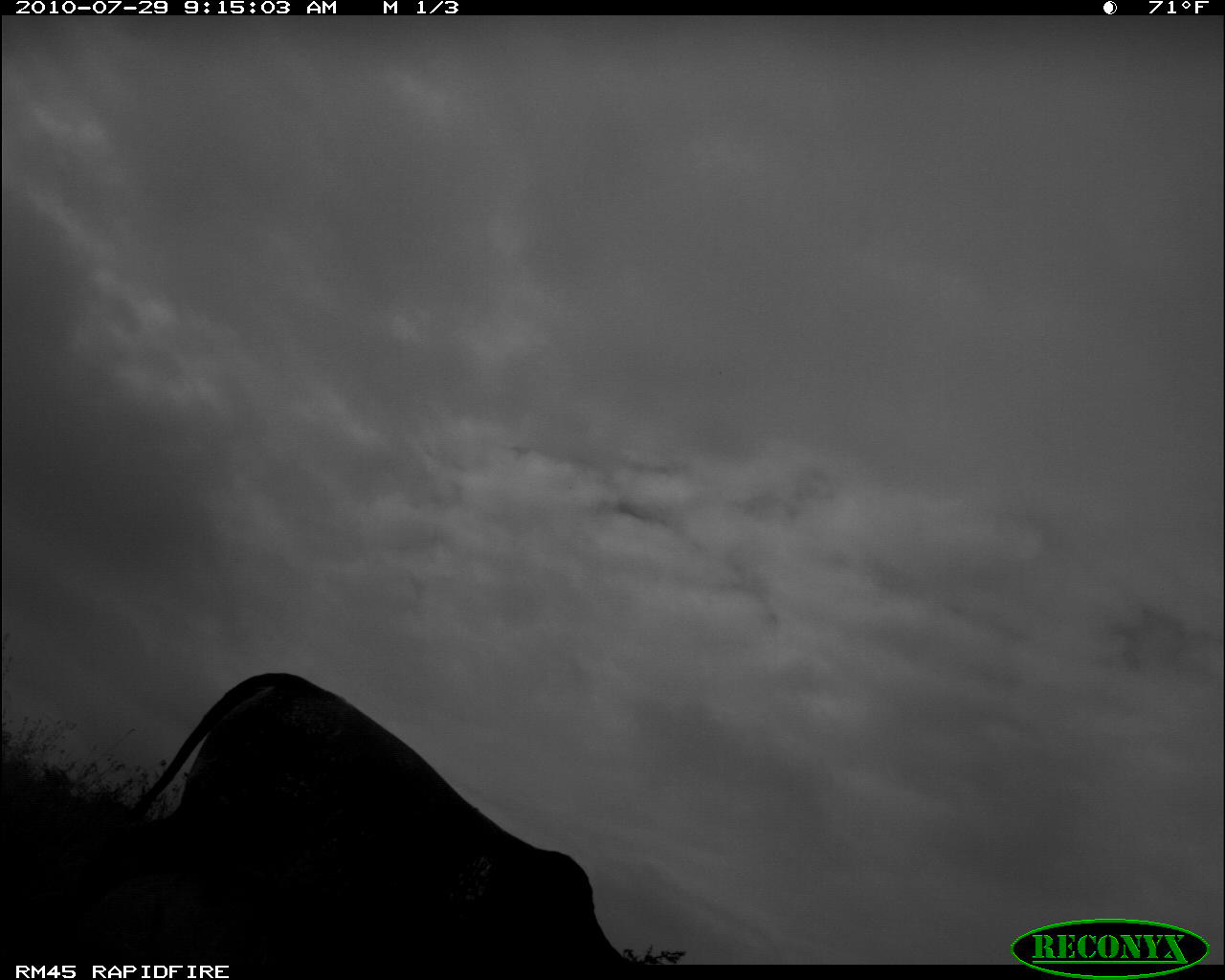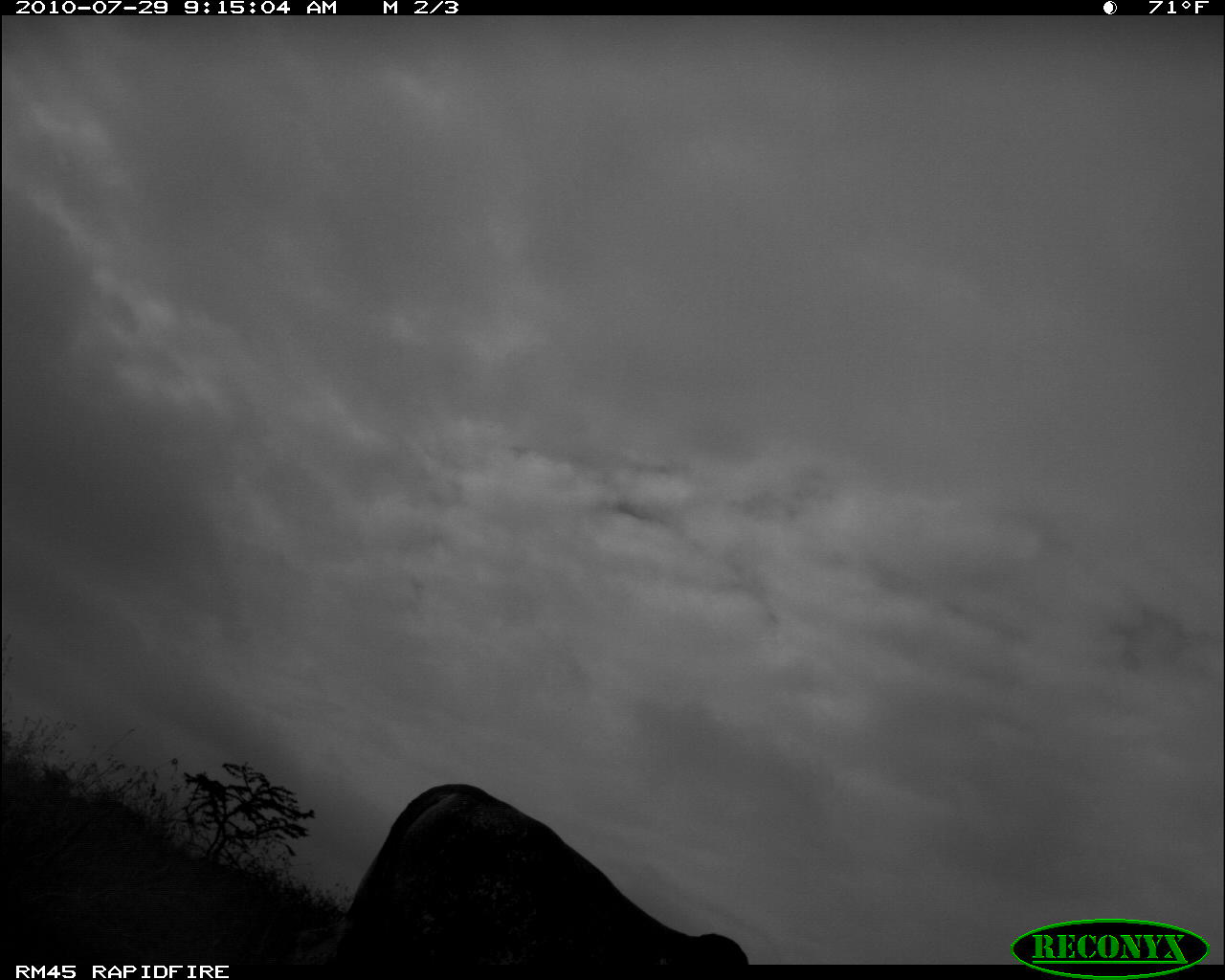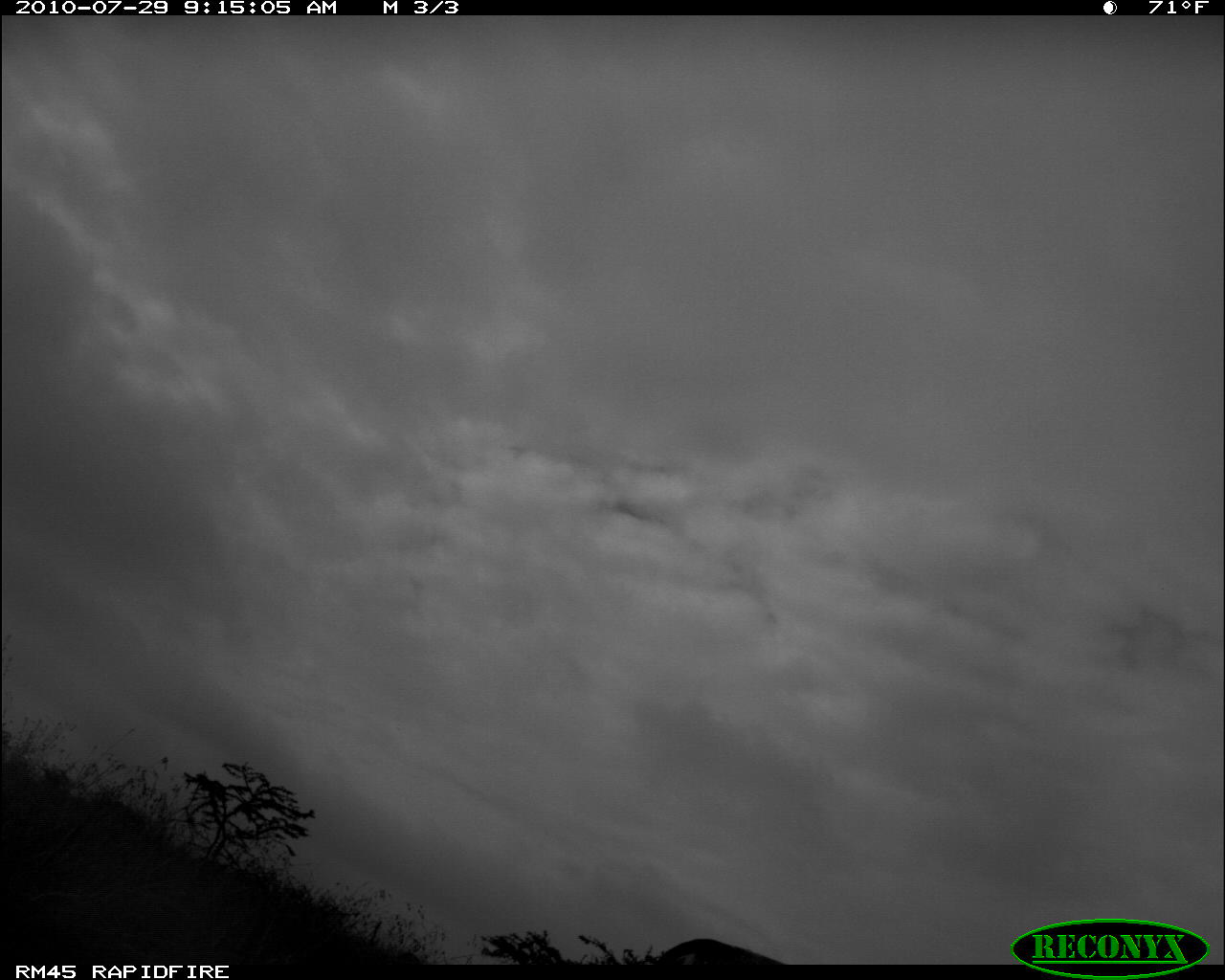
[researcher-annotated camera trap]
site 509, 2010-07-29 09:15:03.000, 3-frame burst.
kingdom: Animalia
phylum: Chordata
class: Mammalia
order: Artiodactyla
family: Bovidae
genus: Bos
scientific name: Bos taurus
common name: domestic cattle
Bos taurus (domestic cattle), count 1.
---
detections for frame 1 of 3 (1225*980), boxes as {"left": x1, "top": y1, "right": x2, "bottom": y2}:
bos taurus: {"left": 2, "top": 669, "right": 633, "bottom": 966}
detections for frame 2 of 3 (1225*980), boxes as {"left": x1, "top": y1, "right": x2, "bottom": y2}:
bos taurus: {"left": 324, "top": 780, "right": 747, "bottom": 962}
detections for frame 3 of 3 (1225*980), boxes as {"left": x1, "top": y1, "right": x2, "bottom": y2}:
bos taurus: {"left": 655, "top": 937, "right": 782, "bottom": 965}